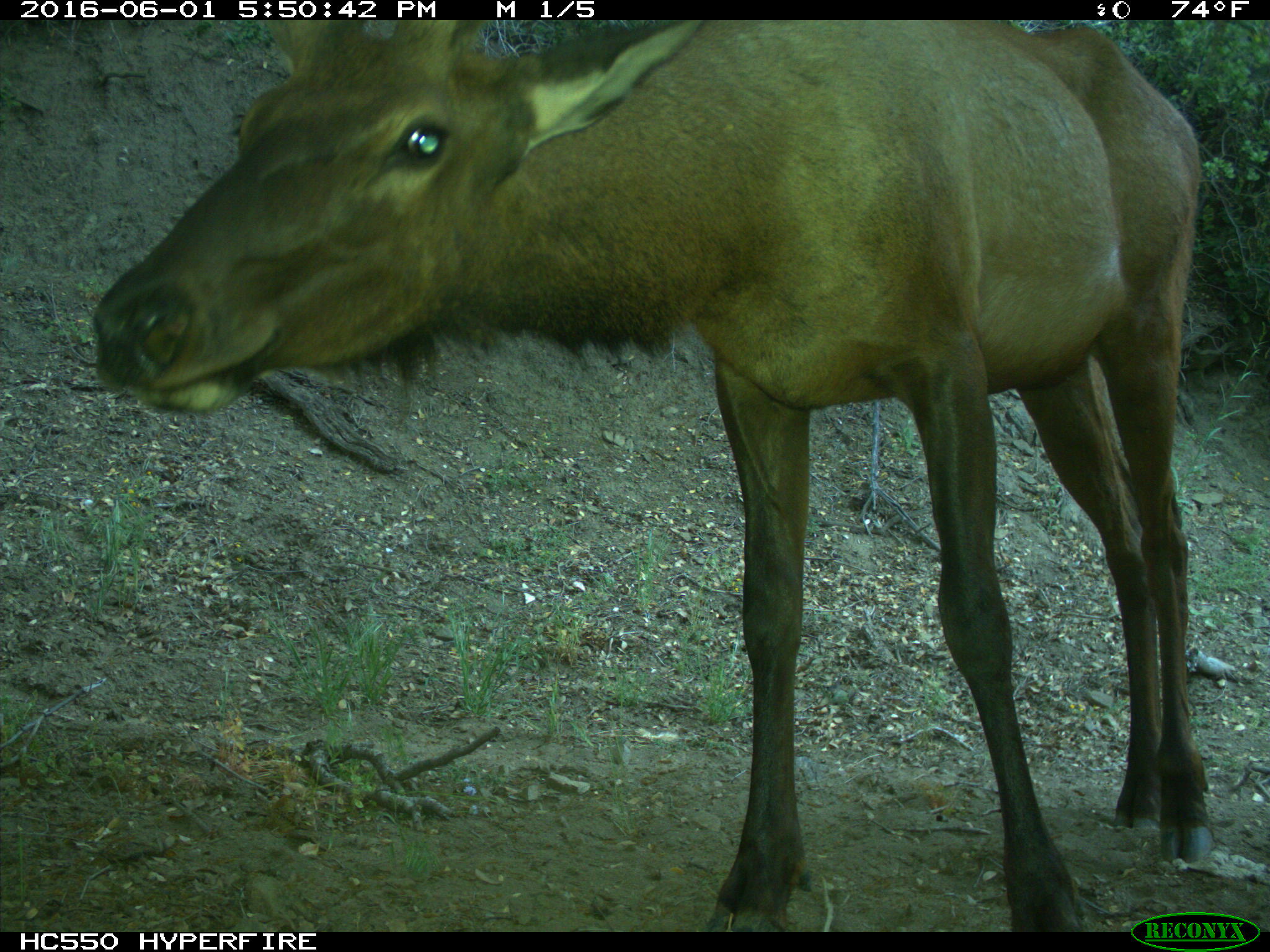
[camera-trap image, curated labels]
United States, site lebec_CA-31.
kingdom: Animalia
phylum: Chordata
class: Mammalia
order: Artiodactyla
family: Cervidae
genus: Cervus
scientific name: Cervus canadensis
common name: elk